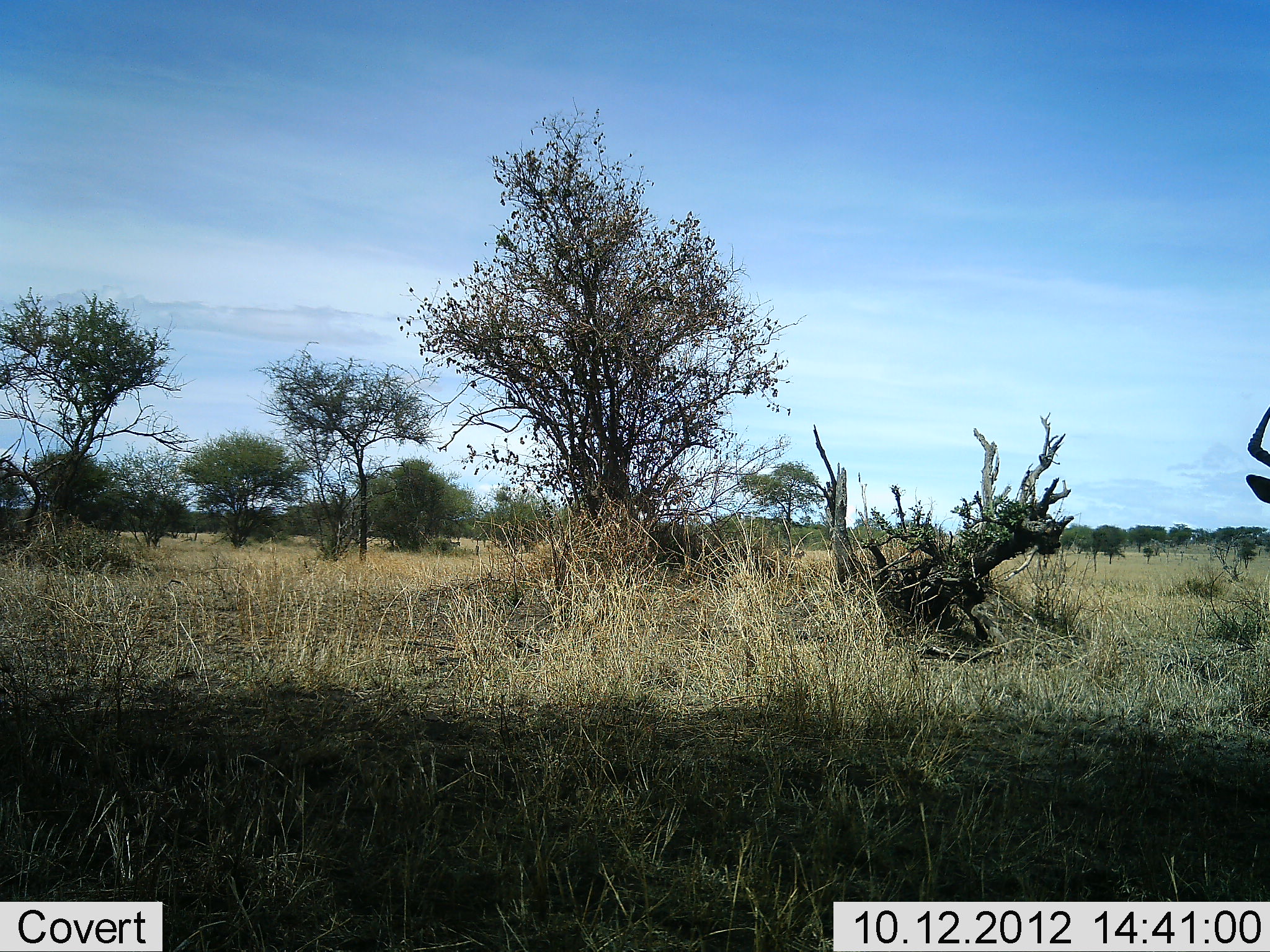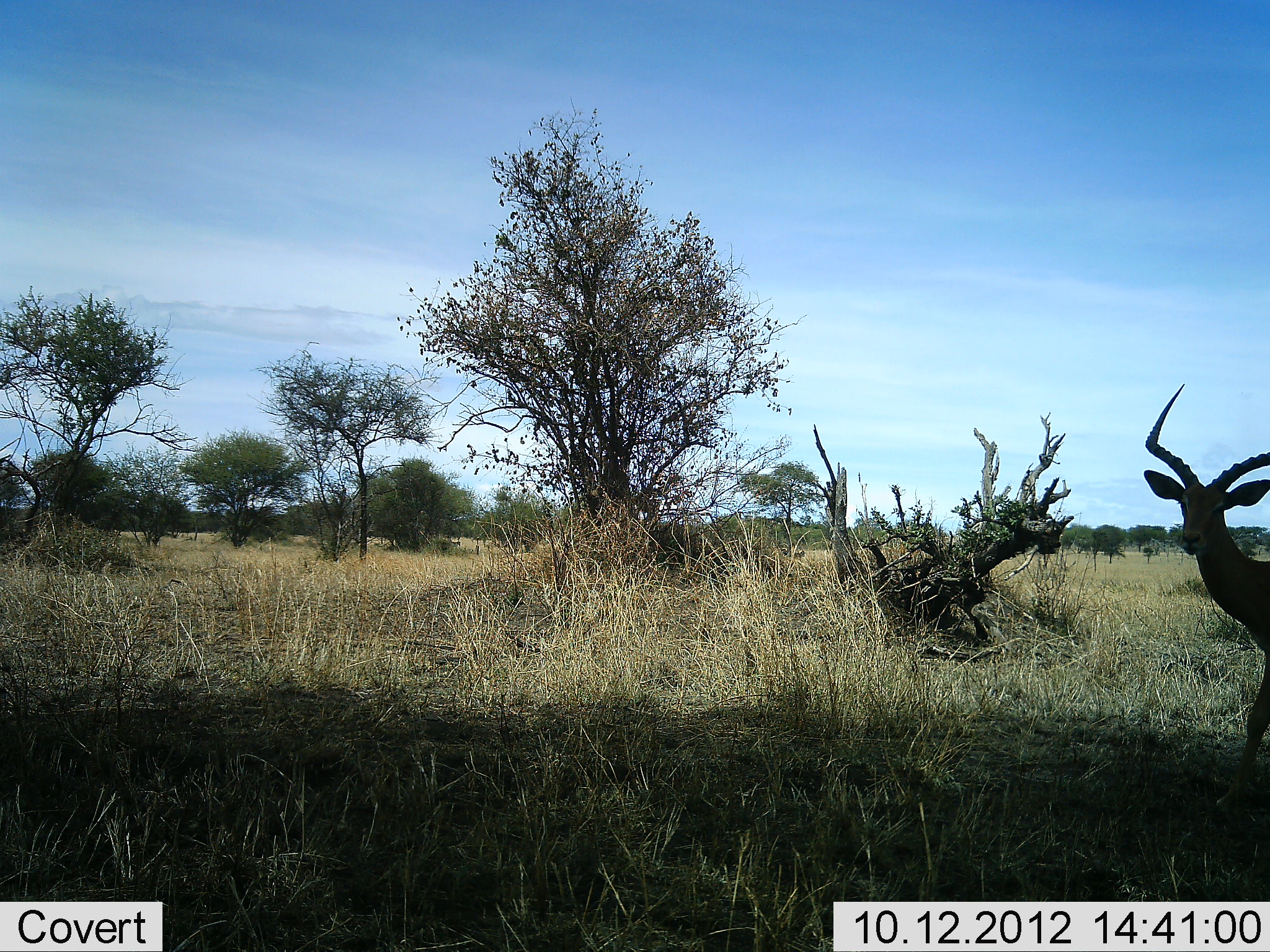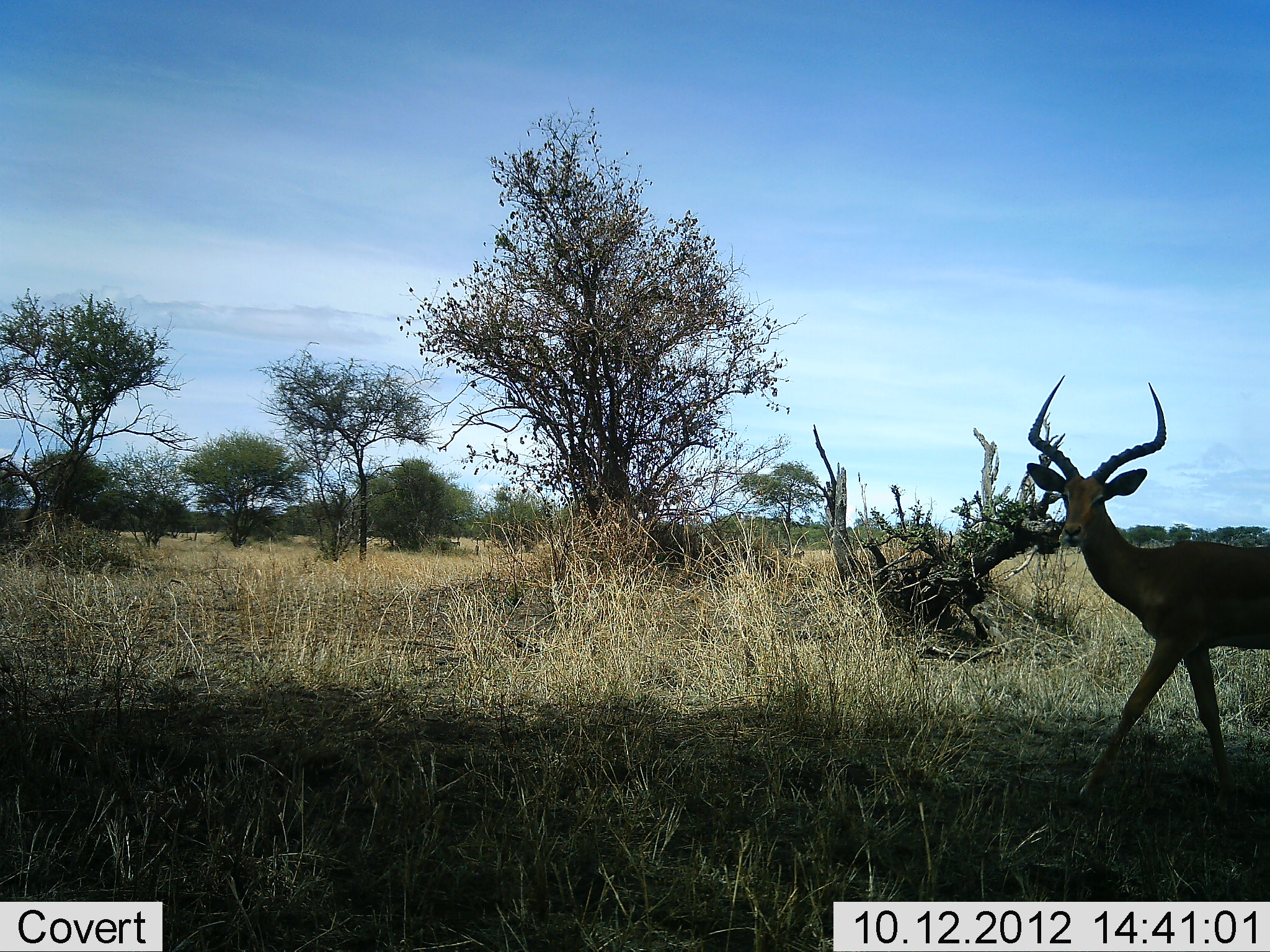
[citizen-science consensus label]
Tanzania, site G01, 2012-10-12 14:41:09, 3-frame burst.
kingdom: Animalia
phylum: Chordata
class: Mammalia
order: Artiodactyla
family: Bovidae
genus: Aepyceros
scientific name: Aepyceros melampus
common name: impala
Impala (Aepyceros melampus), count 1. Behavior (volunteer vote fractions): standing 0%, resting 0%, moving 100%, interacting 0%. Young present (vote fraction): 0%. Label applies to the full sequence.